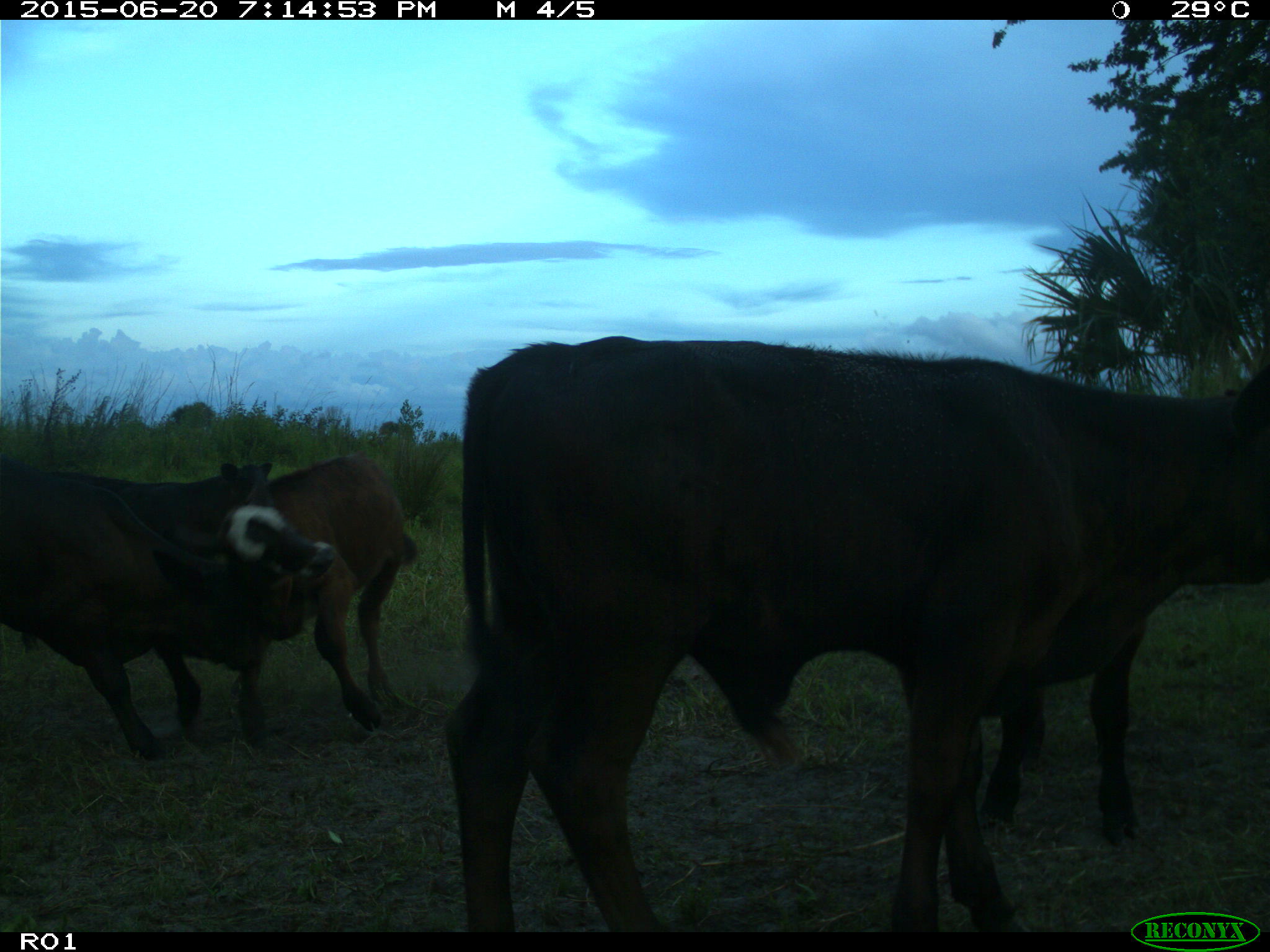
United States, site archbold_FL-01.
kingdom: Animalia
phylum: Chordata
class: Mammalia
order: Artiodactyla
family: Bovidae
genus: Bos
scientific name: Bos taurus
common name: domestic cow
Bos taurus (domestic cow).